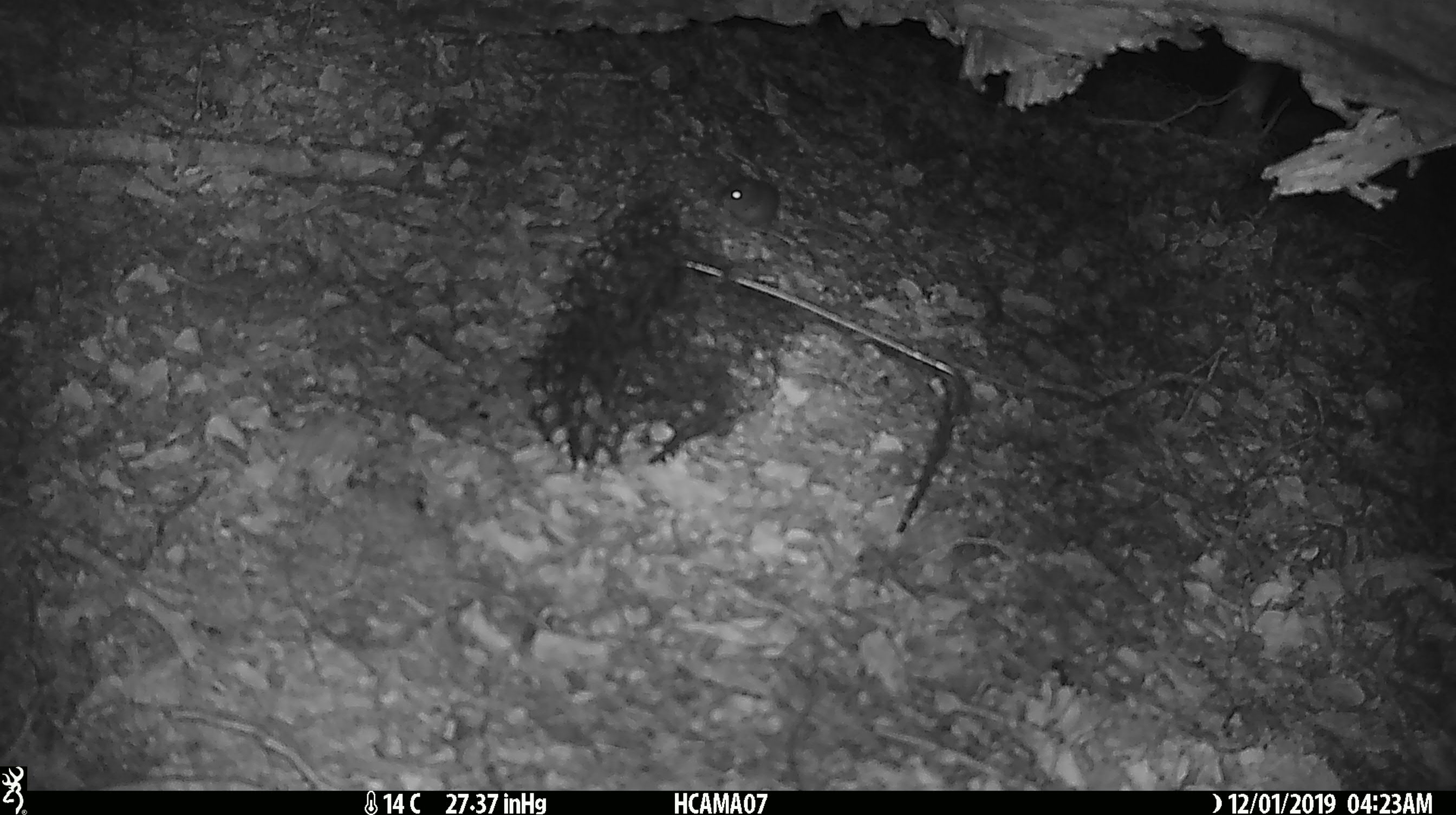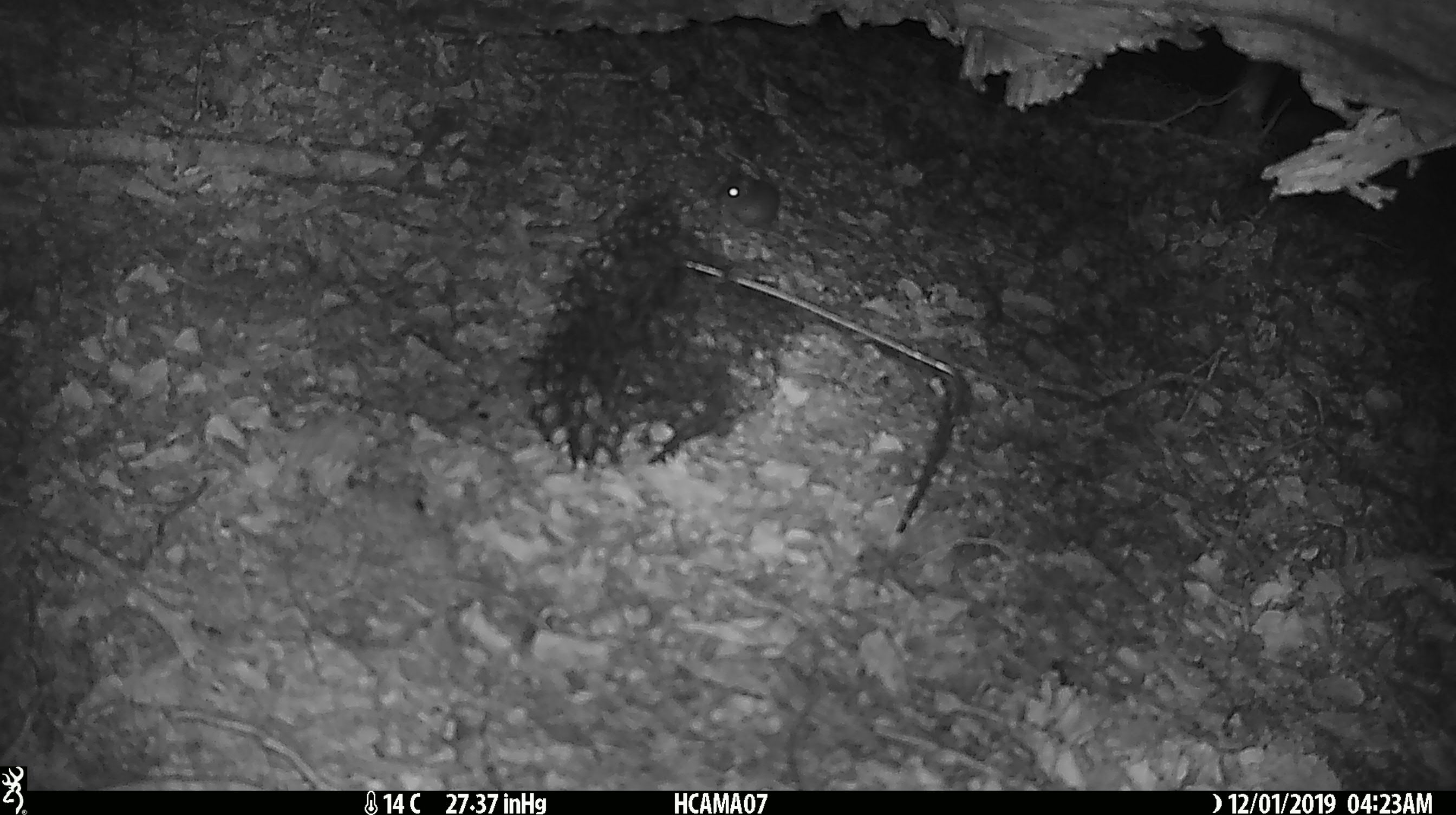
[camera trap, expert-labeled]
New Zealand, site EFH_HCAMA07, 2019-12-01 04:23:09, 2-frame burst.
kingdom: Animalia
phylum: Chordata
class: Mammalia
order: Rodentia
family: Muridae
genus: Mus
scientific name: Mus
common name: mouse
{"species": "mouse (Mus)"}